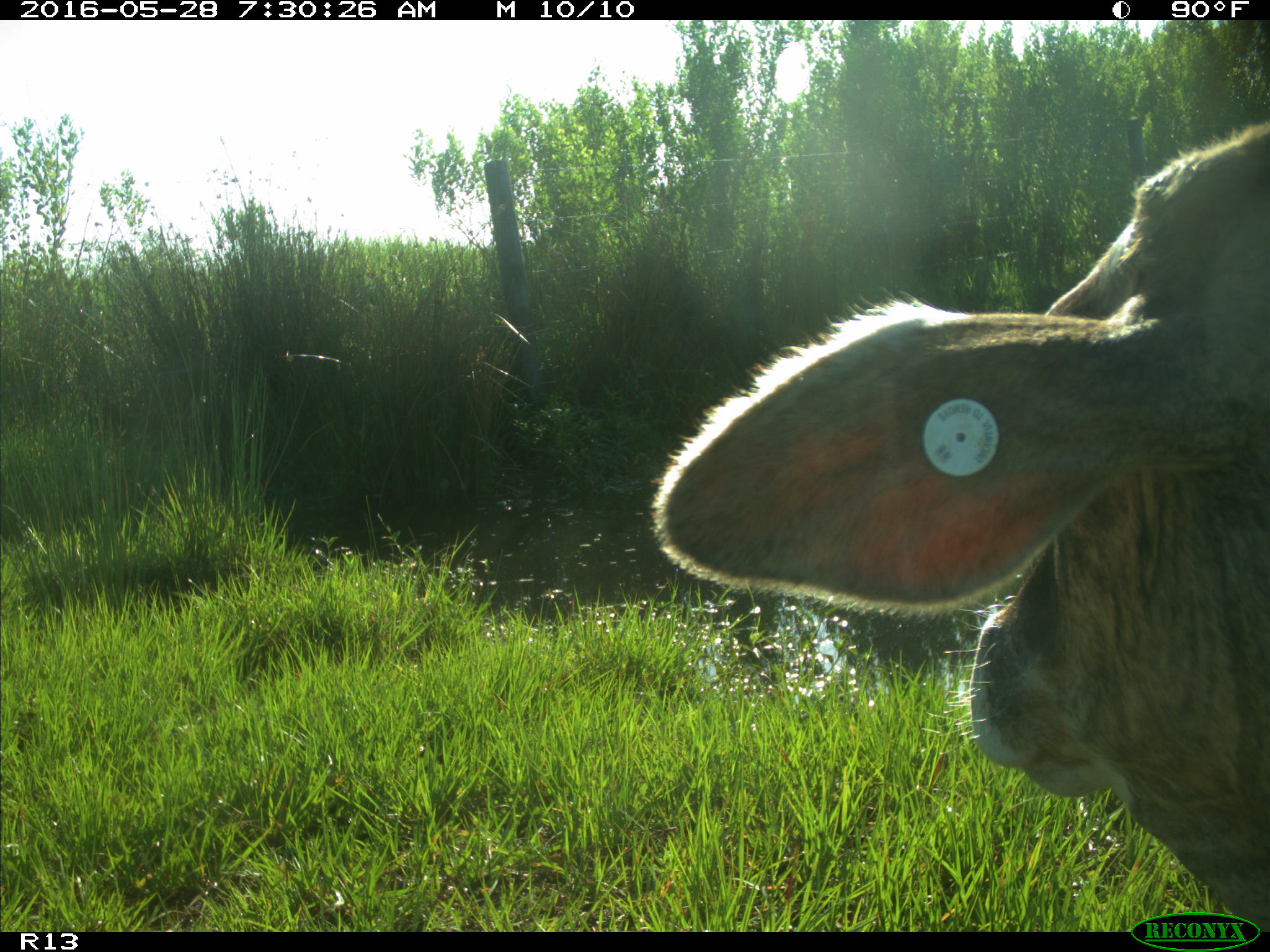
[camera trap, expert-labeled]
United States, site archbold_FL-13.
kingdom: Animalia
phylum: Chordata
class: Mammalia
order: Artiodactyla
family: Bovidae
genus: Bos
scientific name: Bos taurus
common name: domestic cow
Bos taurus (domestic cow).